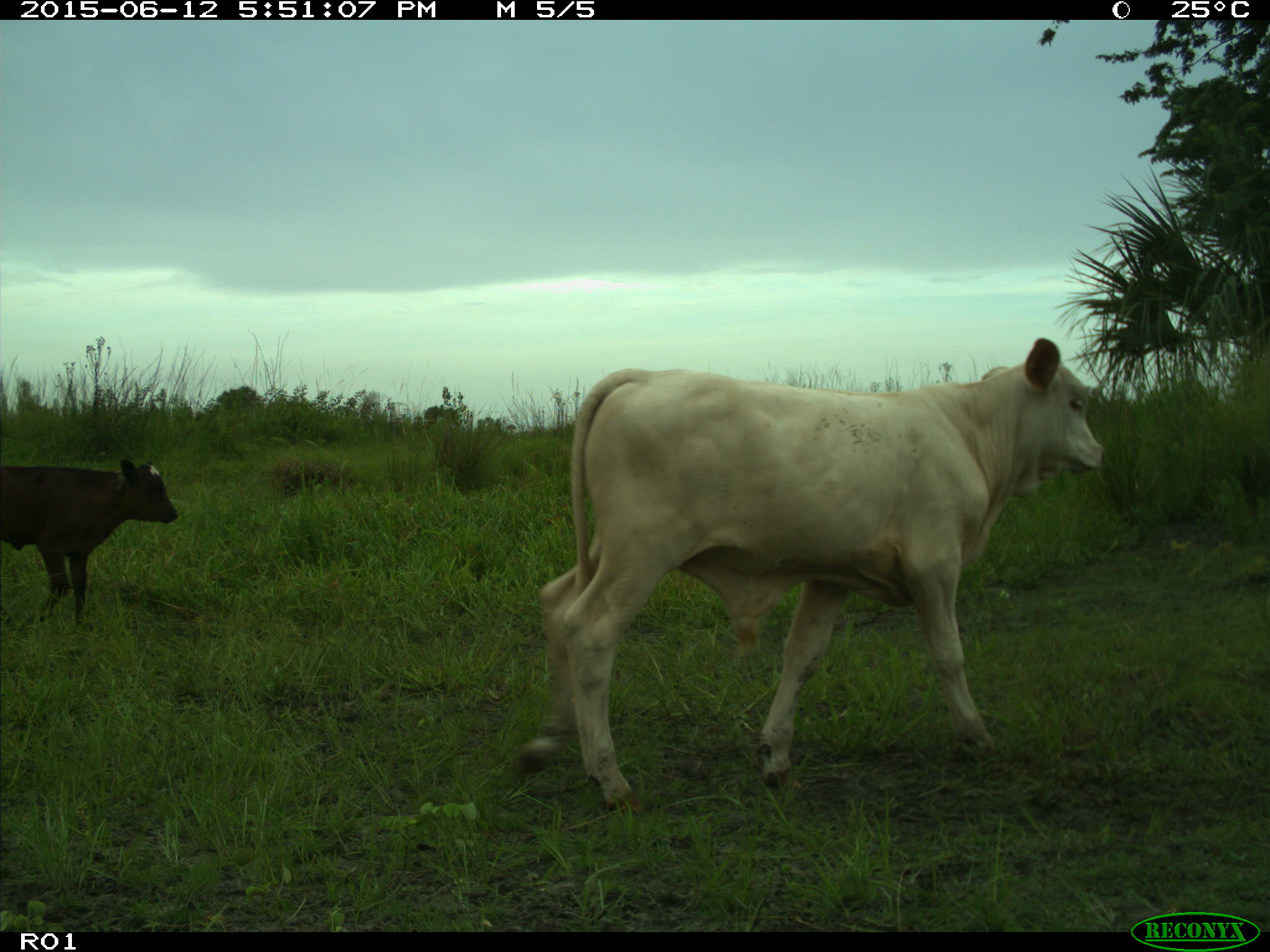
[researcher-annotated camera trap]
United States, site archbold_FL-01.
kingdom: Animalia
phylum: Chordata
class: Mammalia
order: Artiodactyla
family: Bovidae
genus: Bos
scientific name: Bos taurus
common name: domestic cow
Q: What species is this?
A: Bos taurus (domestic cow).